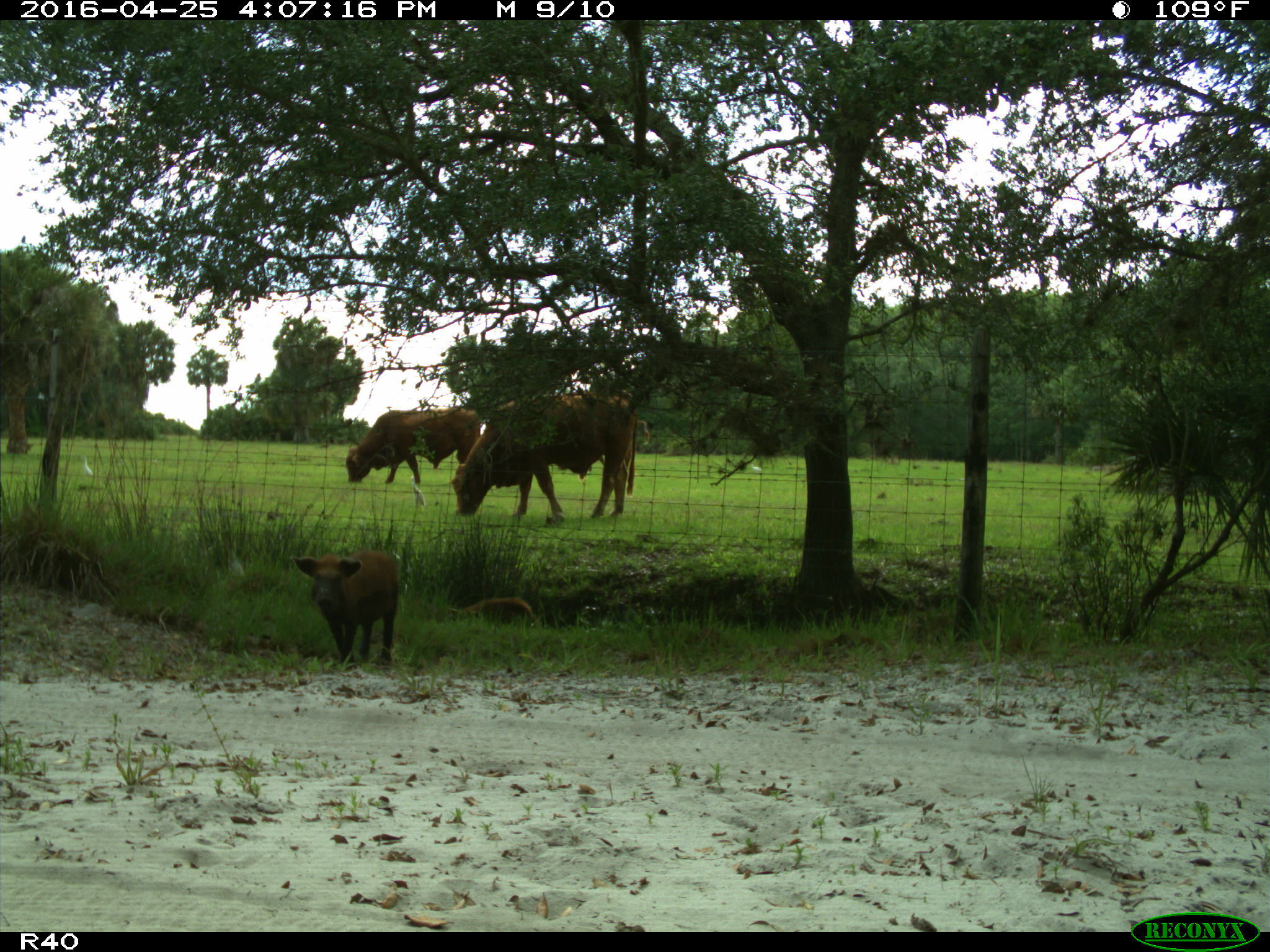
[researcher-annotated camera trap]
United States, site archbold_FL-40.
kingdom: Animalia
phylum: Chordata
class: Mammalia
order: Artiodactyla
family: Suidae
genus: Sus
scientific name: Sus scrofa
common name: wild boar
Sus scrofa (wild boar).